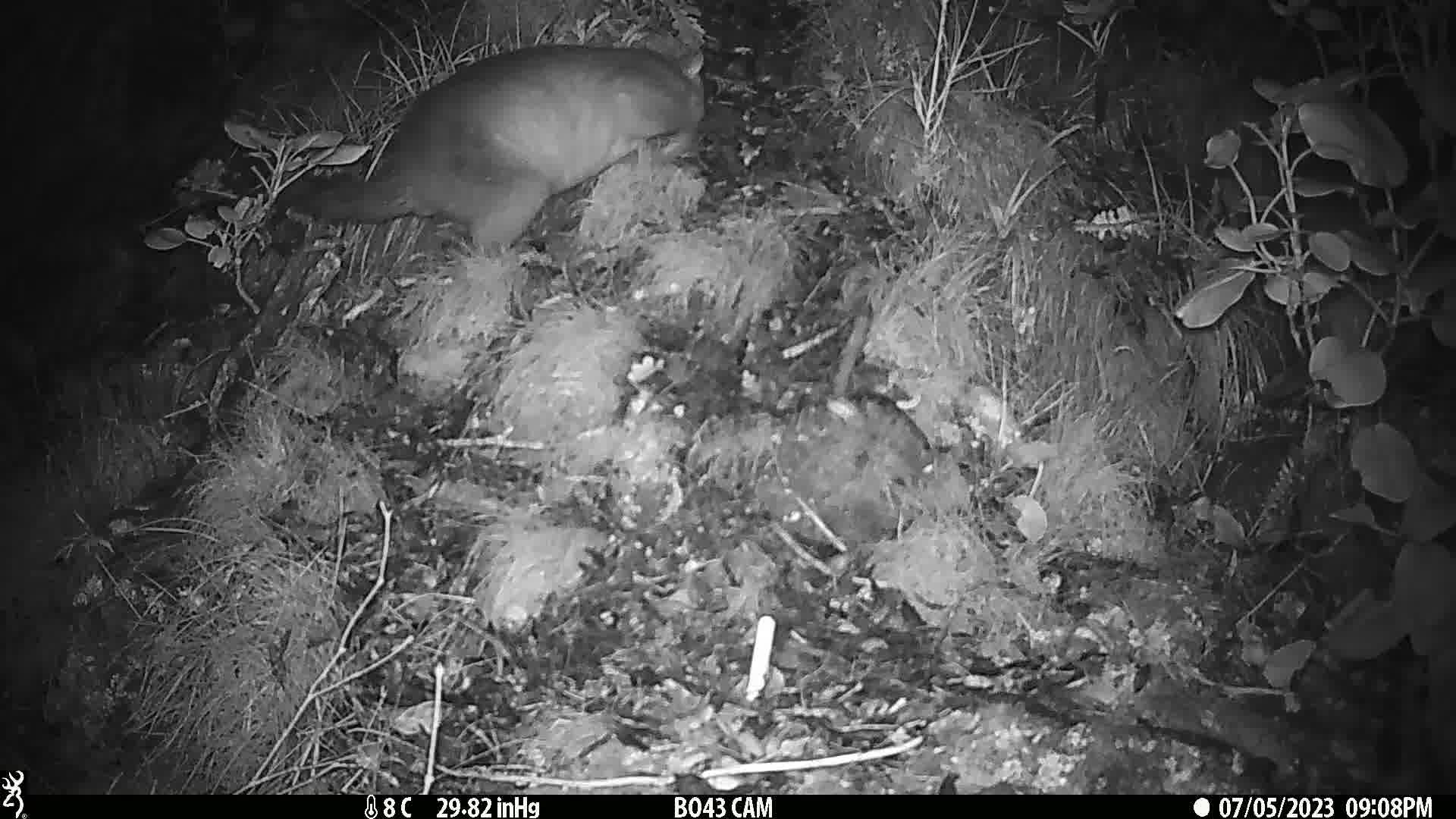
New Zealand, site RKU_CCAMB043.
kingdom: Animalia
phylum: Chordata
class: Mammalia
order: Diprotodontia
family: Phalangeridae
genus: Trichosurus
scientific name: Trichosurus vulpecula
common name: common brushtail possum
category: possum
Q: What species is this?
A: Possum (common brushtail possum) (Trichosurus vulpecula).